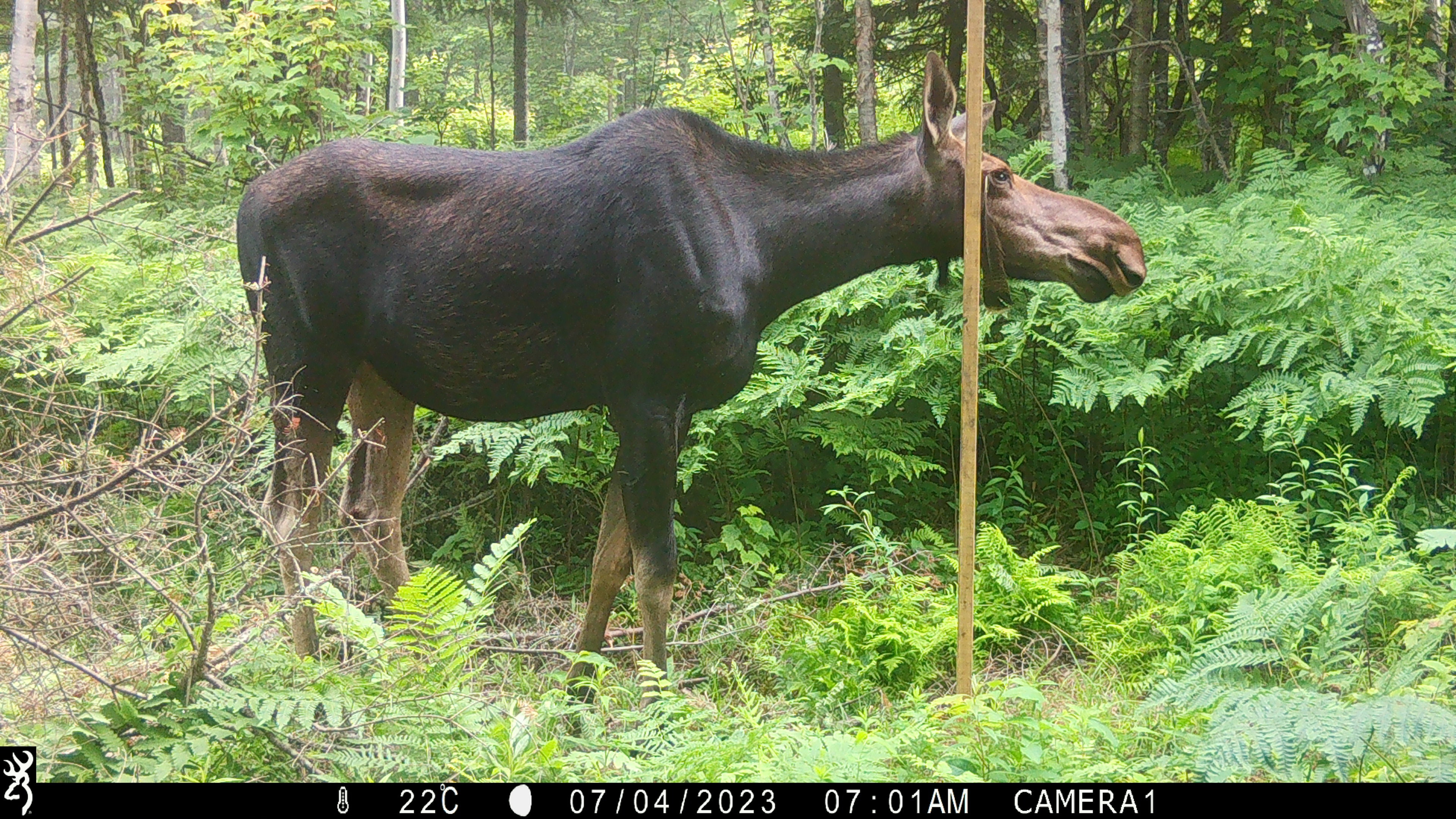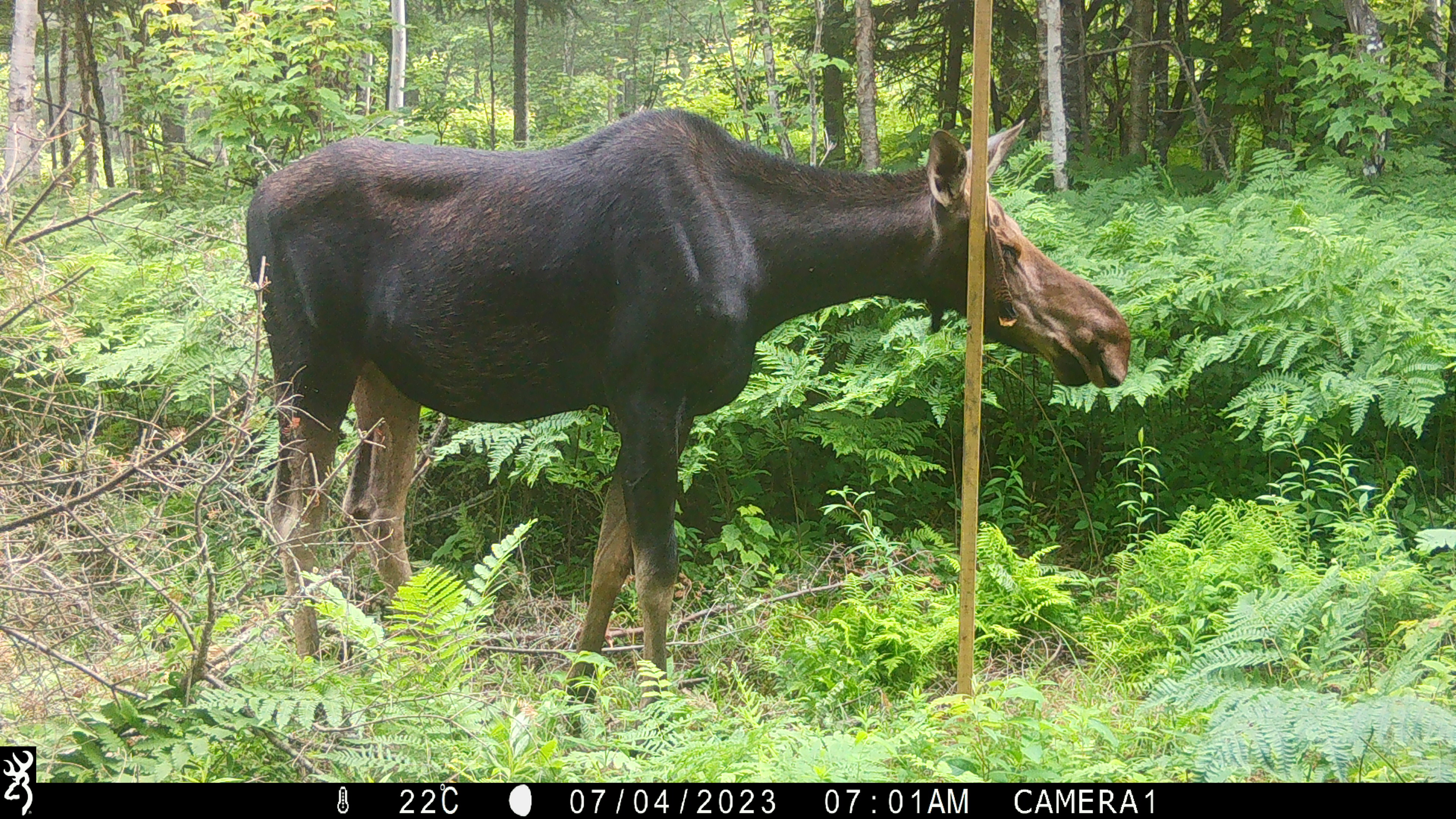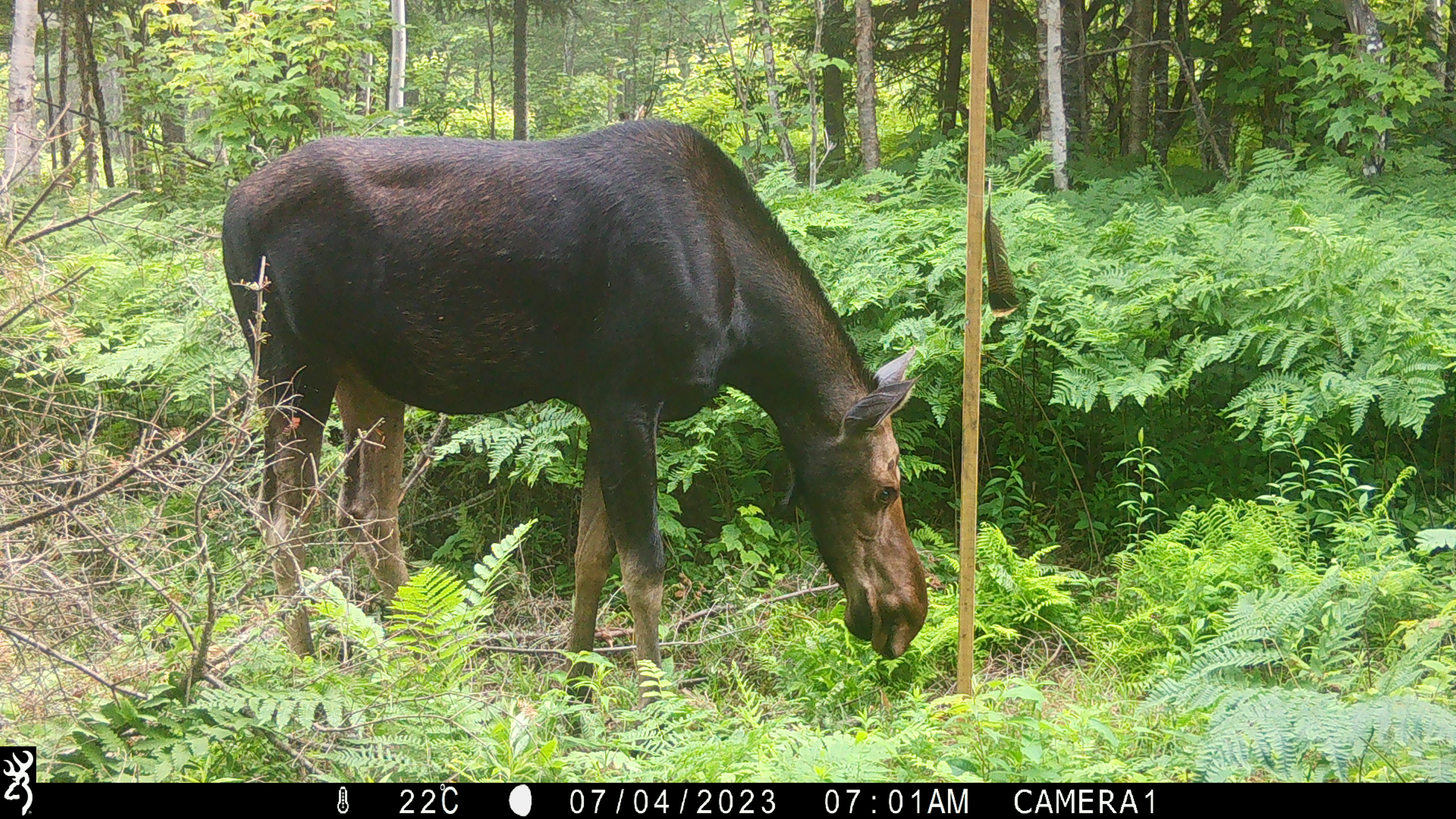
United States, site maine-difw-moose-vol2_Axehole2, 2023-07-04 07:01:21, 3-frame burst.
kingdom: Animalia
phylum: Chordata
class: Mammalia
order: Artiodactyla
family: Cervidae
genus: Alces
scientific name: Alces alces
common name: moose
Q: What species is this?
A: Moose (Alces alces).